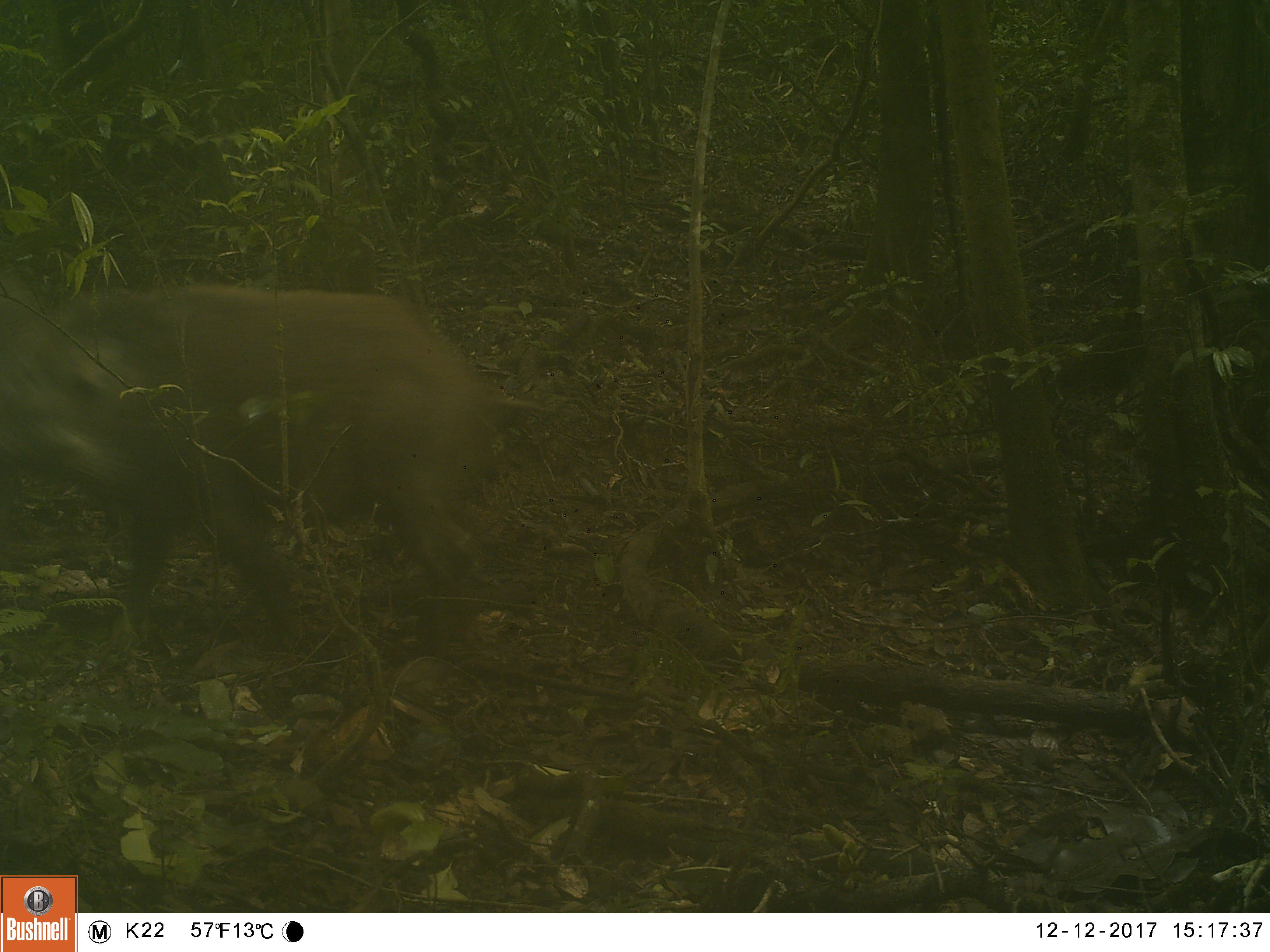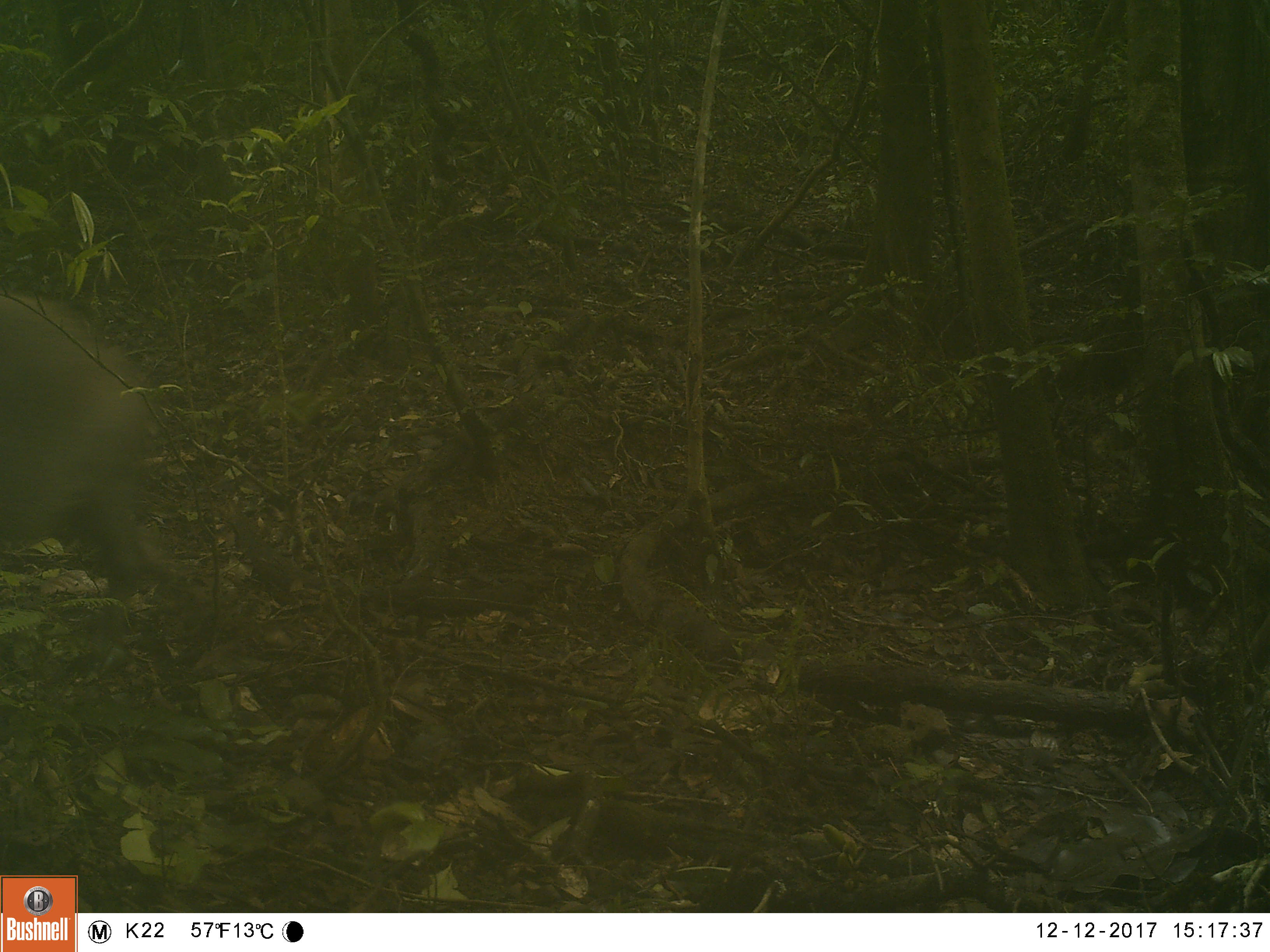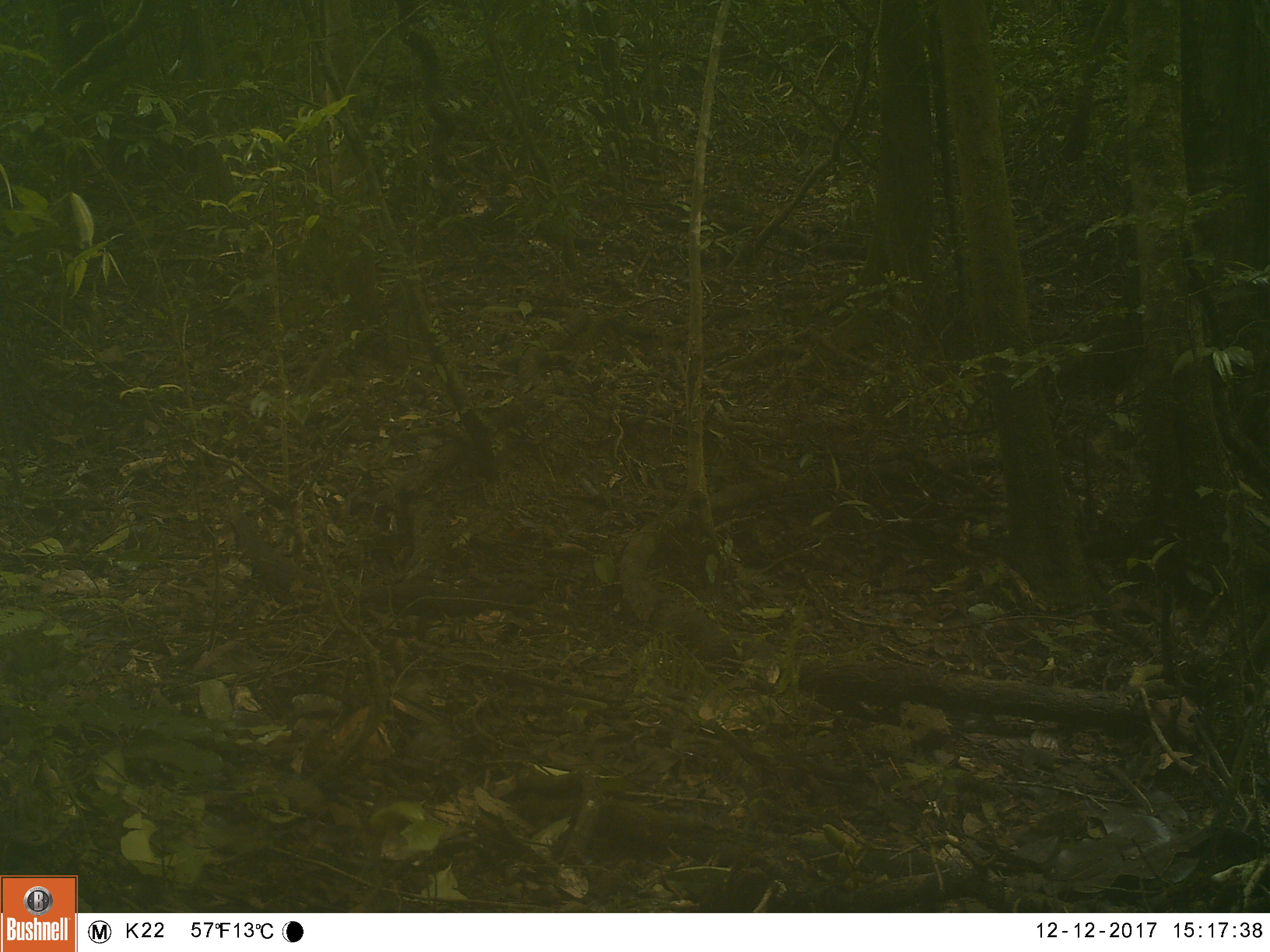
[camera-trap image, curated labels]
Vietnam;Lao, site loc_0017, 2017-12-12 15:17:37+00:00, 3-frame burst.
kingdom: Animalia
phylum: Chordata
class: Mammalia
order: Artiodactyla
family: Suidae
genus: Sus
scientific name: Sus scrofa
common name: eurasian wild pig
Eurasian wild pig (Sus scrofa). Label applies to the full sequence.